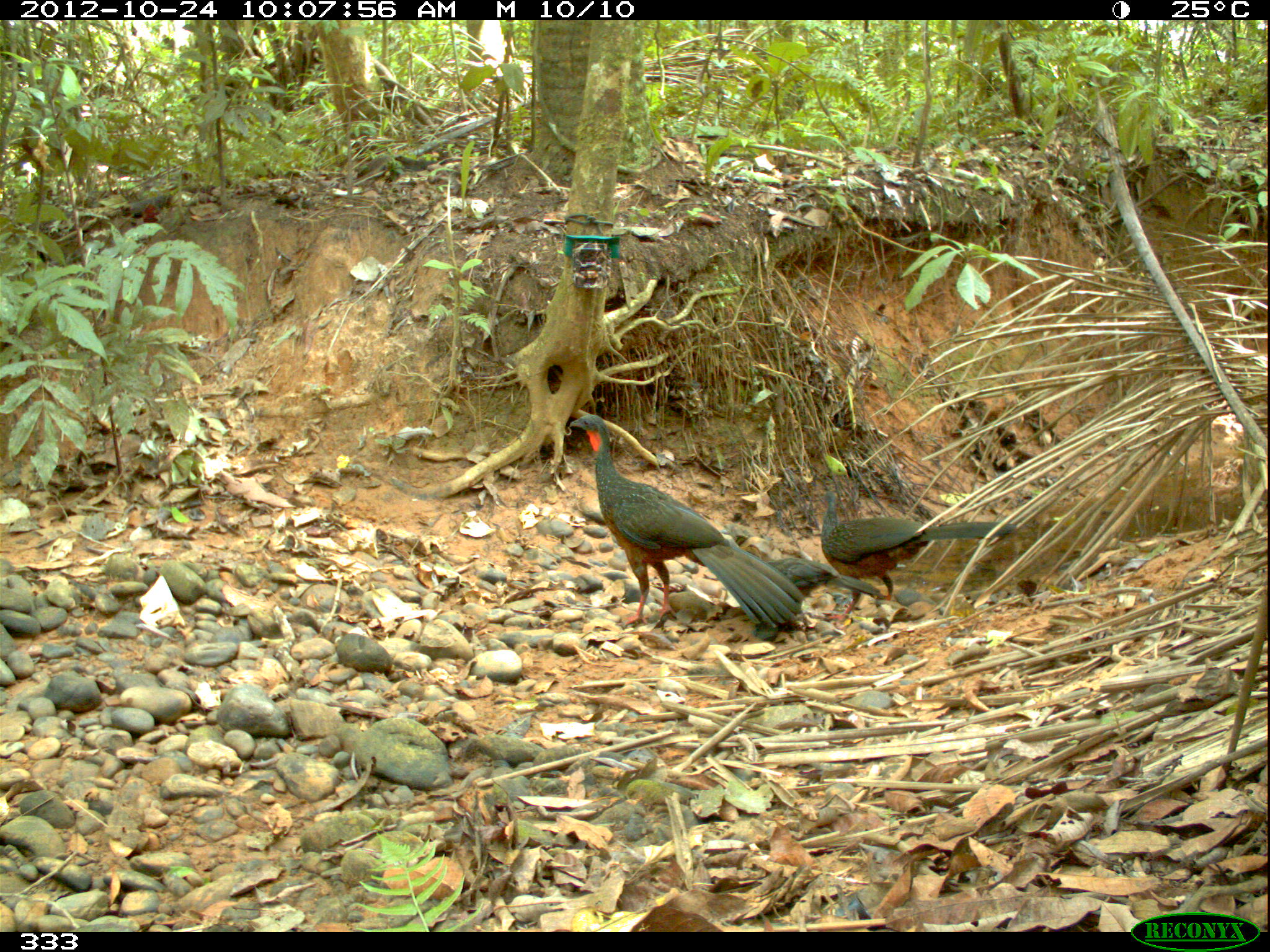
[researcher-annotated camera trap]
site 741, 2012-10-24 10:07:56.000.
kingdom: Animalia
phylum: Chordata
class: Aves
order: Galliformes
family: Cracidae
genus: Penelope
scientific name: Penelope jacquacu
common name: spix's guan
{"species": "Penelope jacquacu (spix's guan)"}